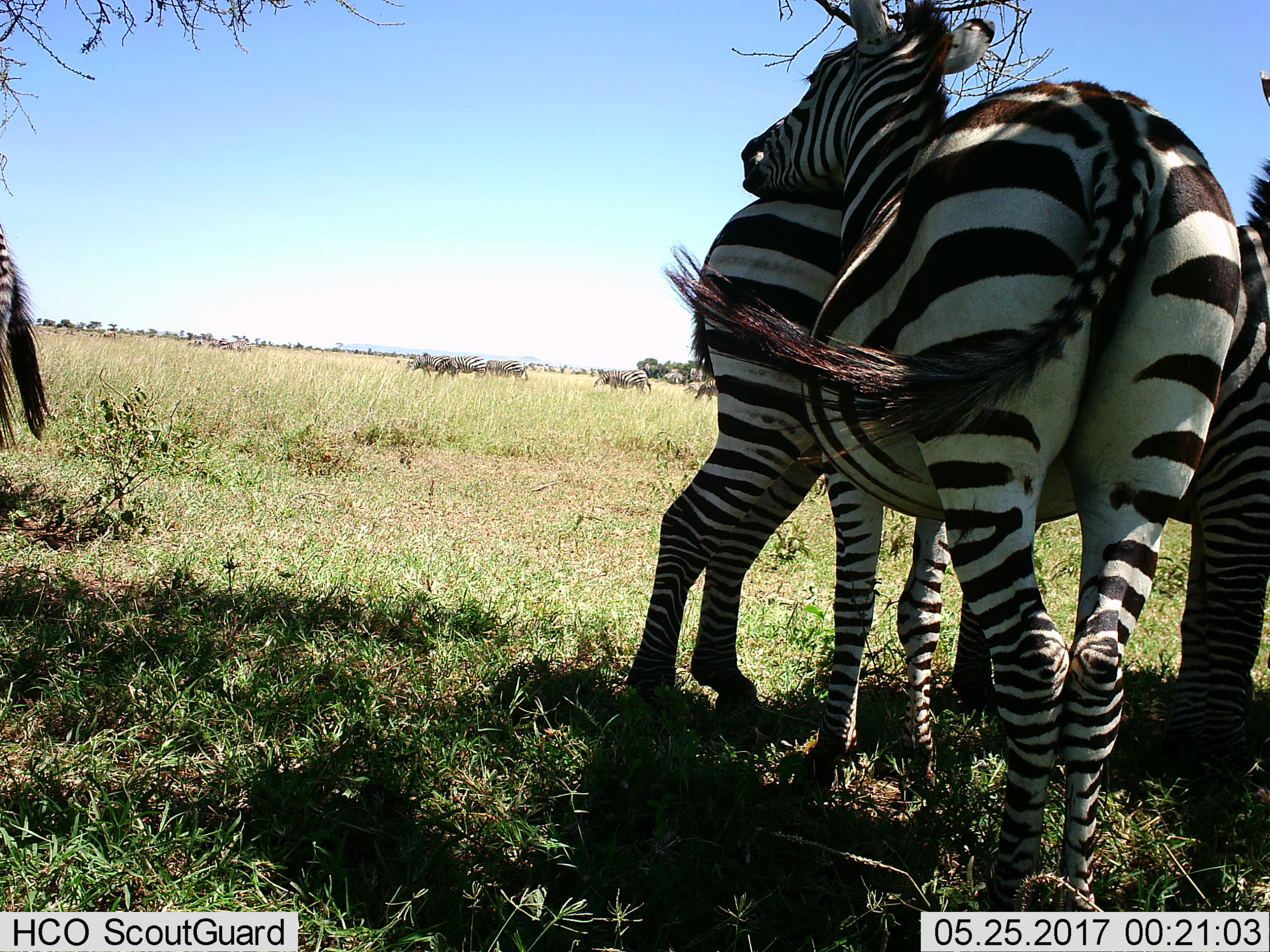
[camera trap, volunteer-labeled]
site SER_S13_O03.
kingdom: Animalia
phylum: Chordata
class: Mammalia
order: Perissodactyla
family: Equidae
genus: Equus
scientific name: Equus quagga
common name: plains zebra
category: zebraplains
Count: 4.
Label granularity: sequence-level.